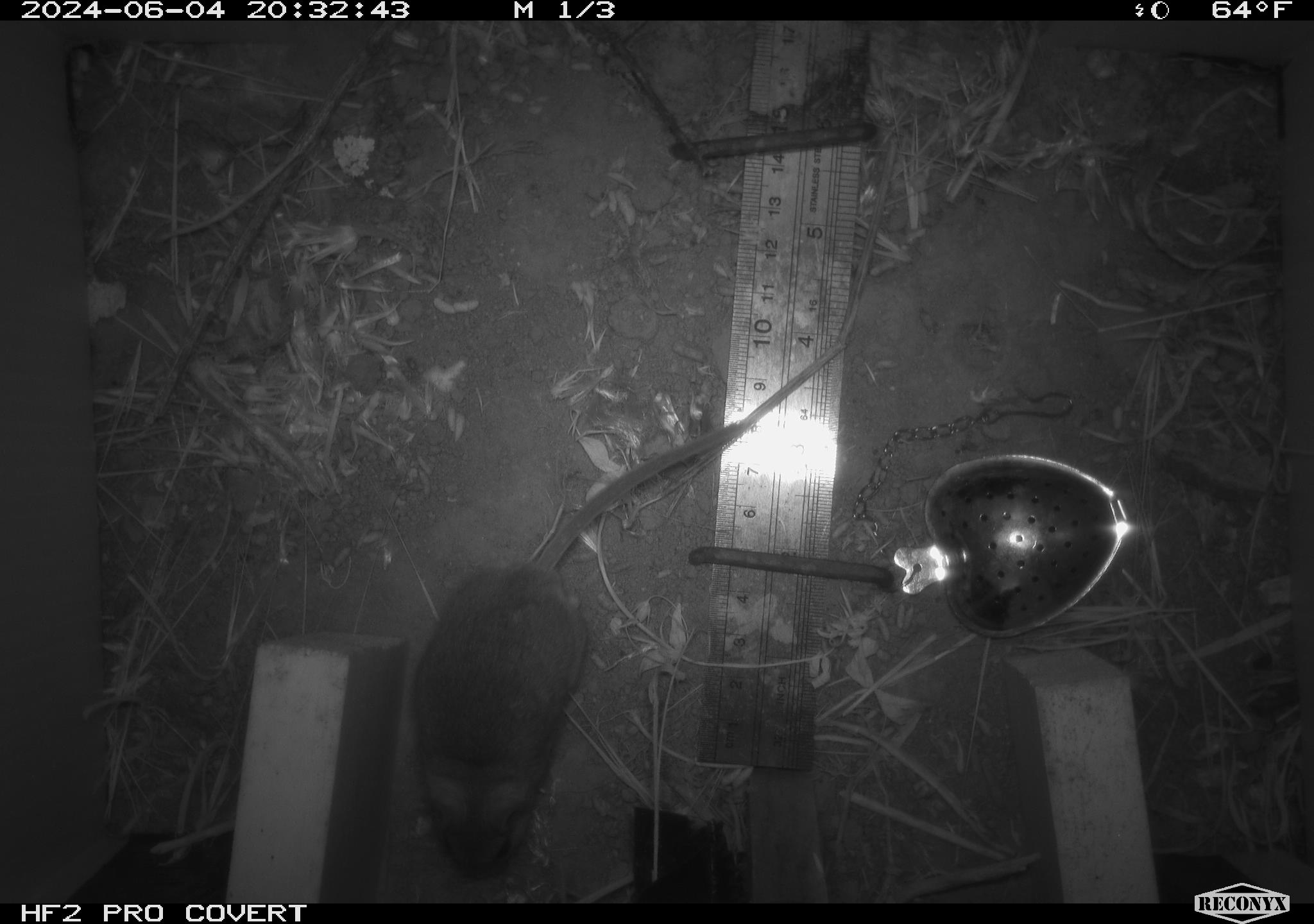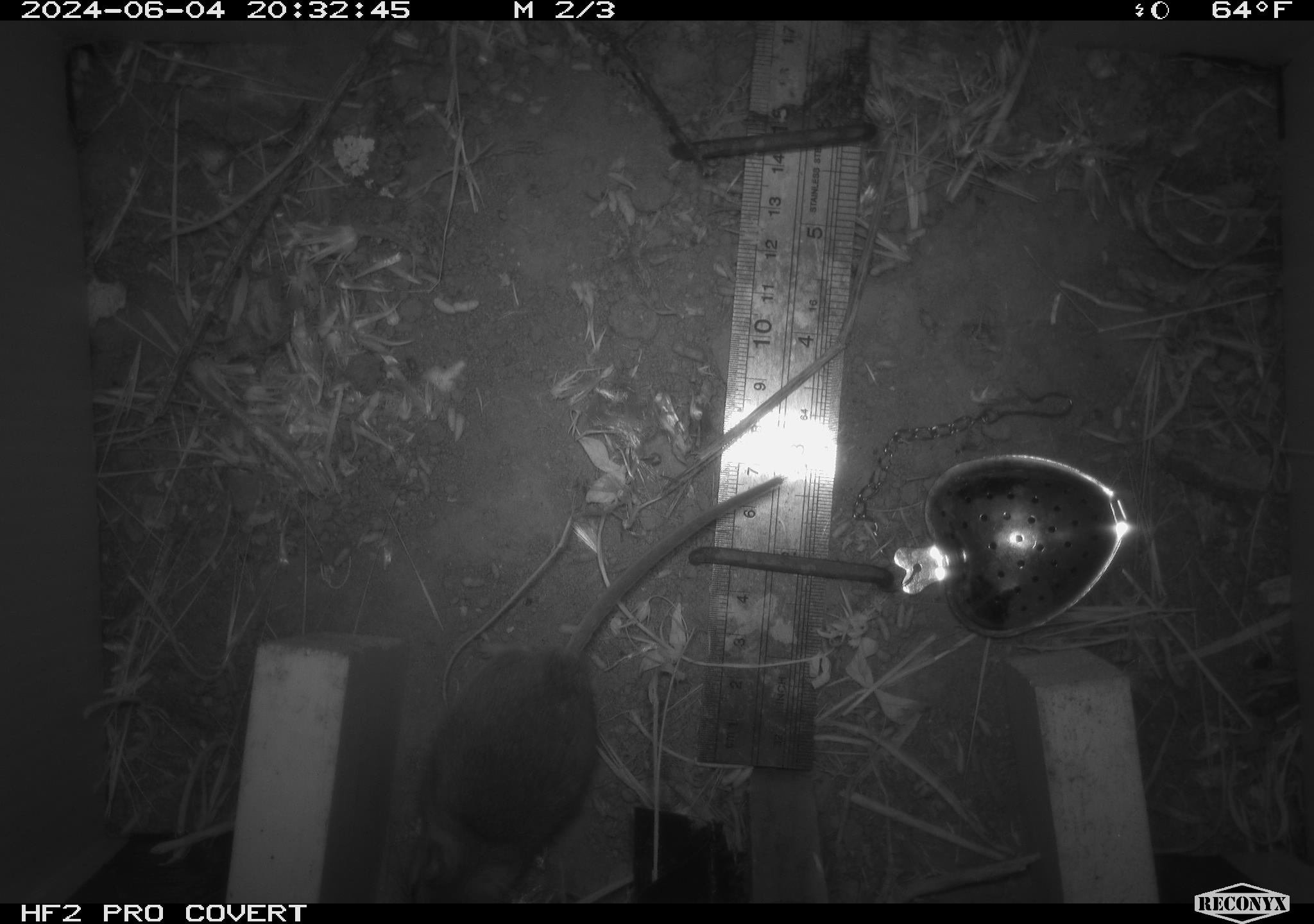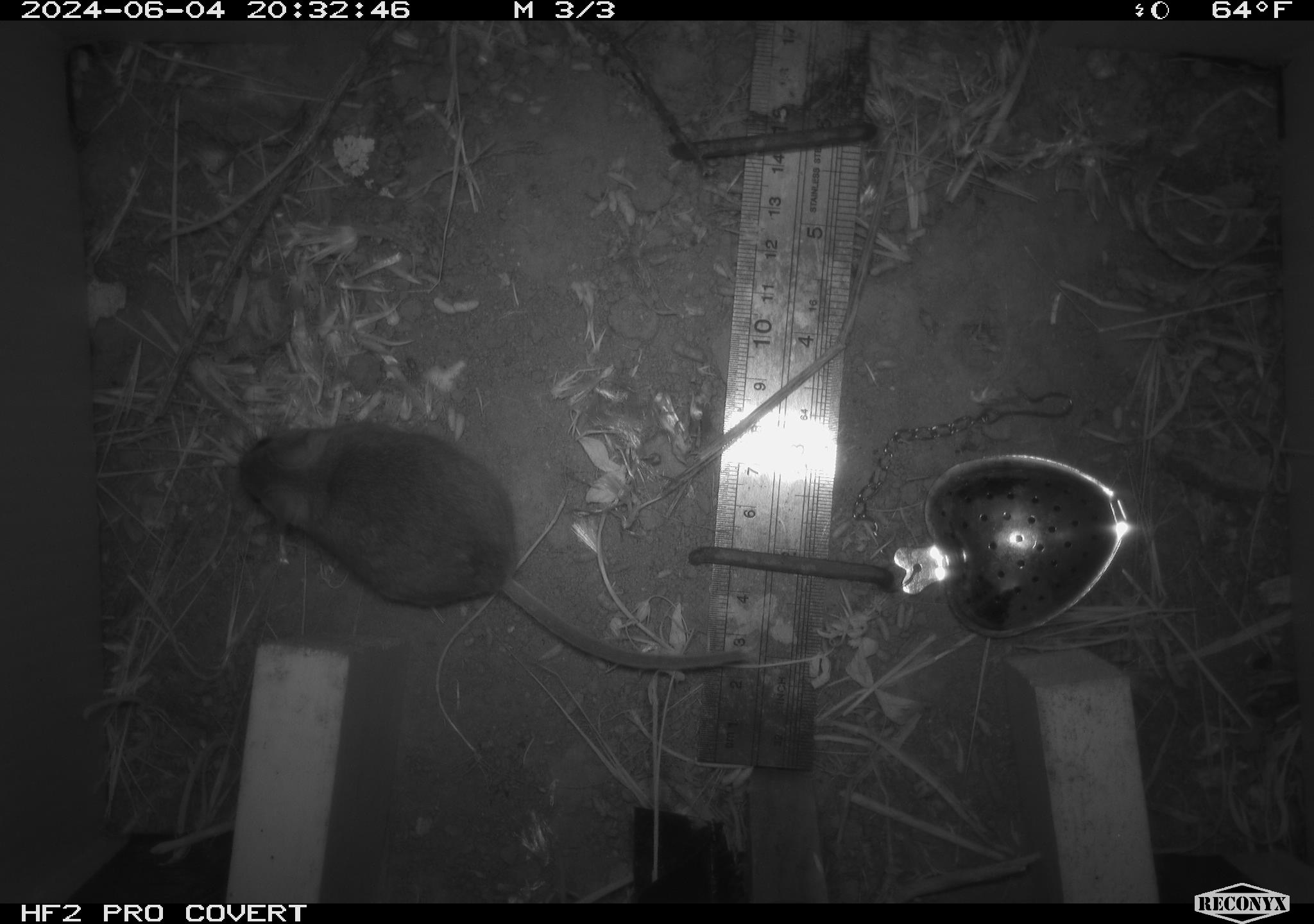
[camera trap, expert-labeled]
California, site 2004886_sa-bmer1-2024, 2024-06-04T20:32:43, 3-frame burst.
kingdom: Animalia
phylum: Chordata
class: Mammalia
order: Rodentia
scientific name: Rodentia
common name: mouse species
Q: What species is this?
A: Mouse species (Rodentia).